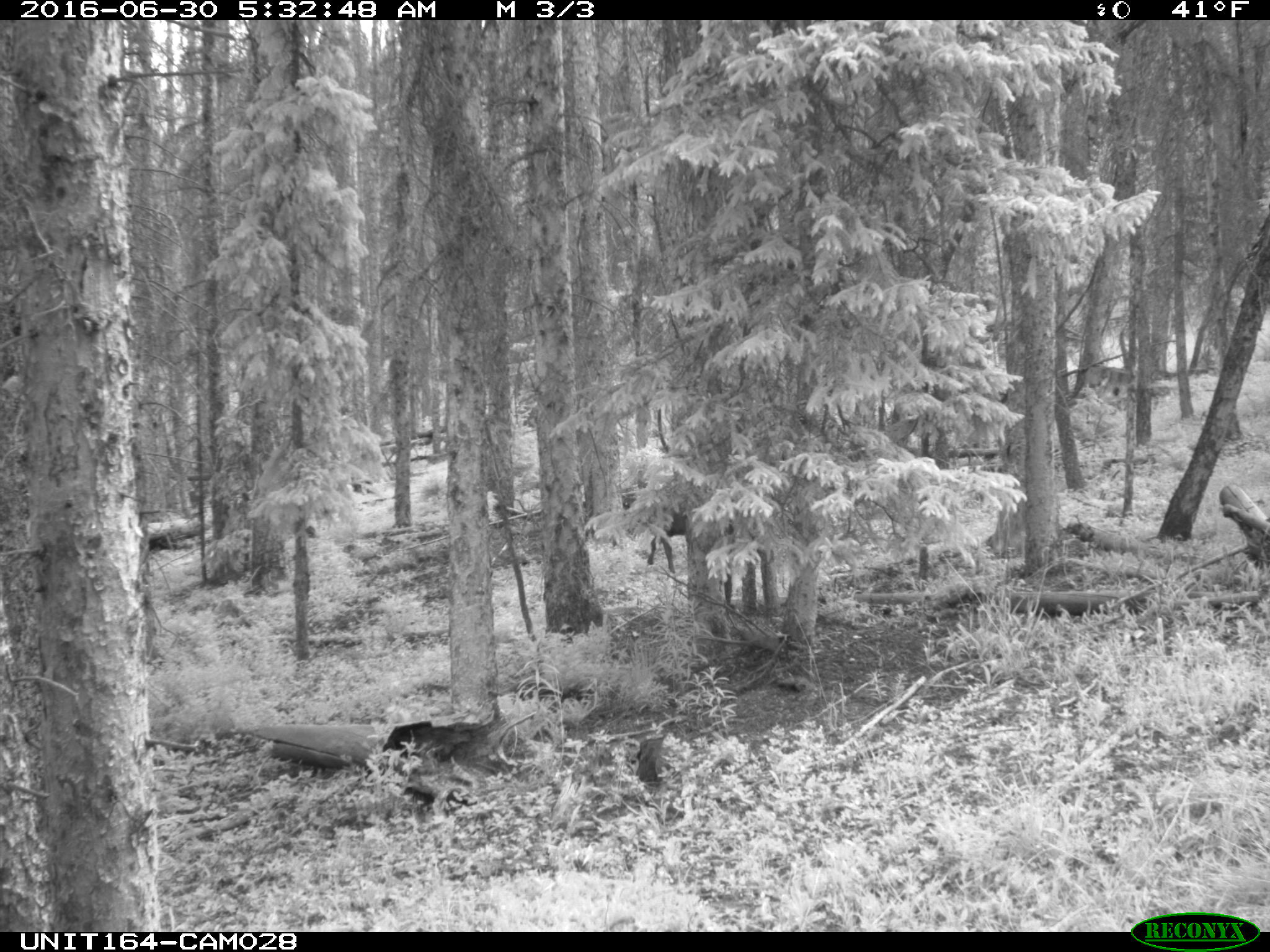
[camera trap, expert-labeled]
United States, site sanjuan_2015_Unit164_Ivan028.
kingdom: Animalia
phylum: Chordata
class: Mammalia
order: Artiodactyla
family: Bovidae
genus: Bos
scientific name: Bos taurus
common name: domestic cow